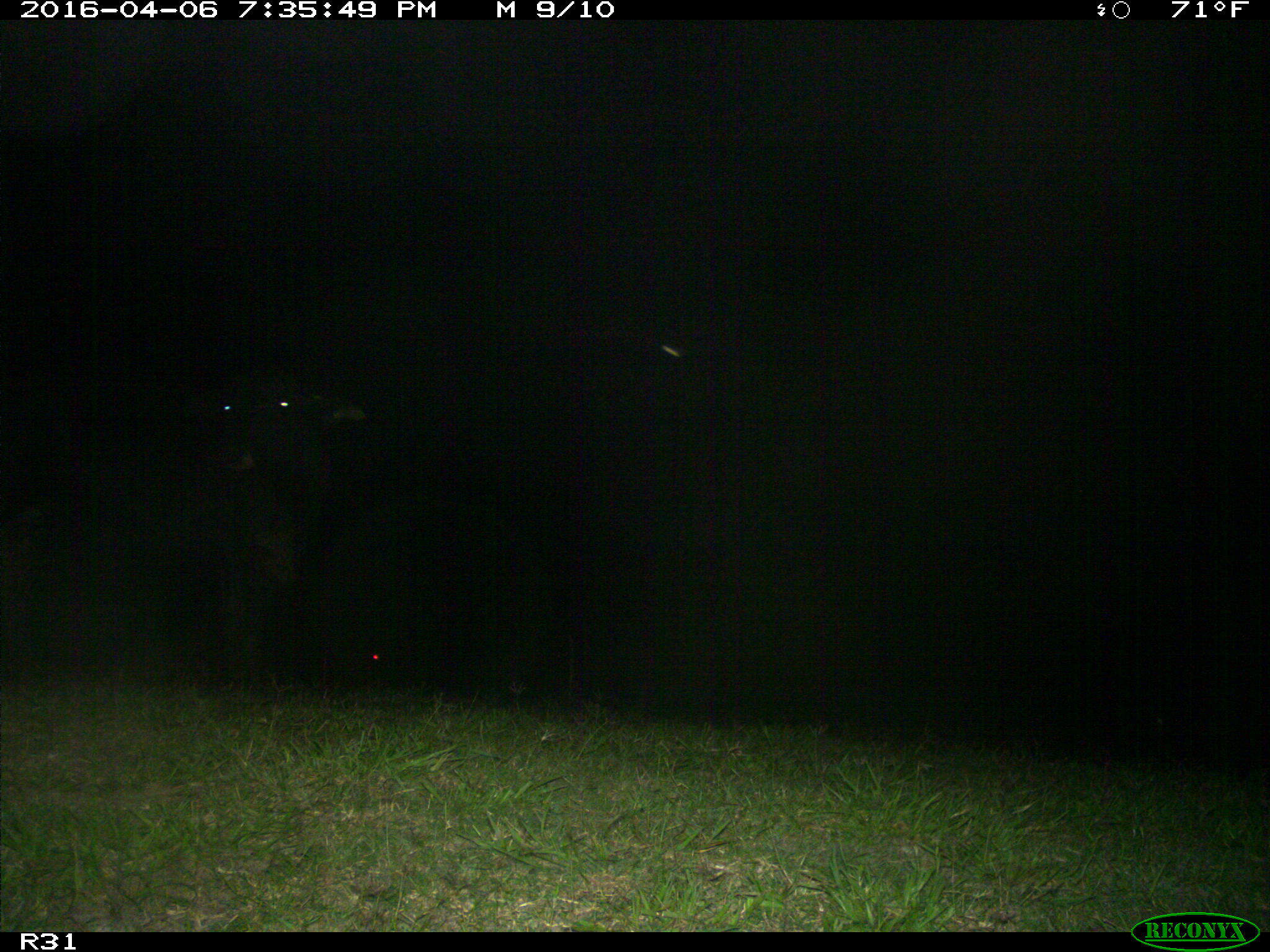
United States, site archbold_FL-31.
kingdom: Animalia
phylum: Chordata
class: Mammalia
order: Artiodactyla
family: Bovidae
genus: Bos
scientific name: Bos taurus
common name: domestic cow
Bos taurus (domestic cow).